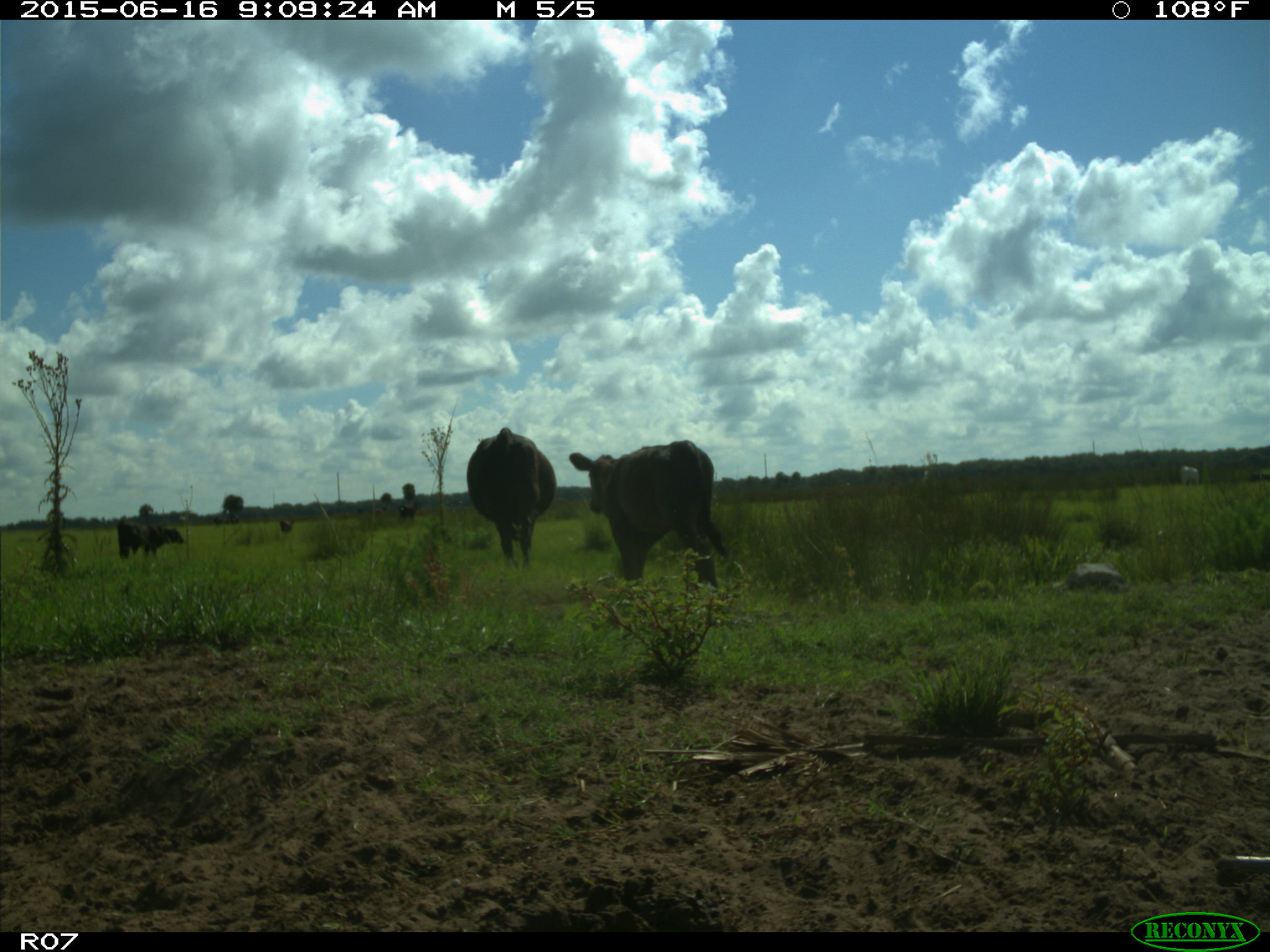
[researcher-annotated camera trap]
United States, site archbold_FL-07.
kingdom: Animalia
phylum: Chordata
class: Mammalia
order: Artiodactyla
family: Bovidae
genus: Bos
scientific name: Bos taurus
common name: domestic cow